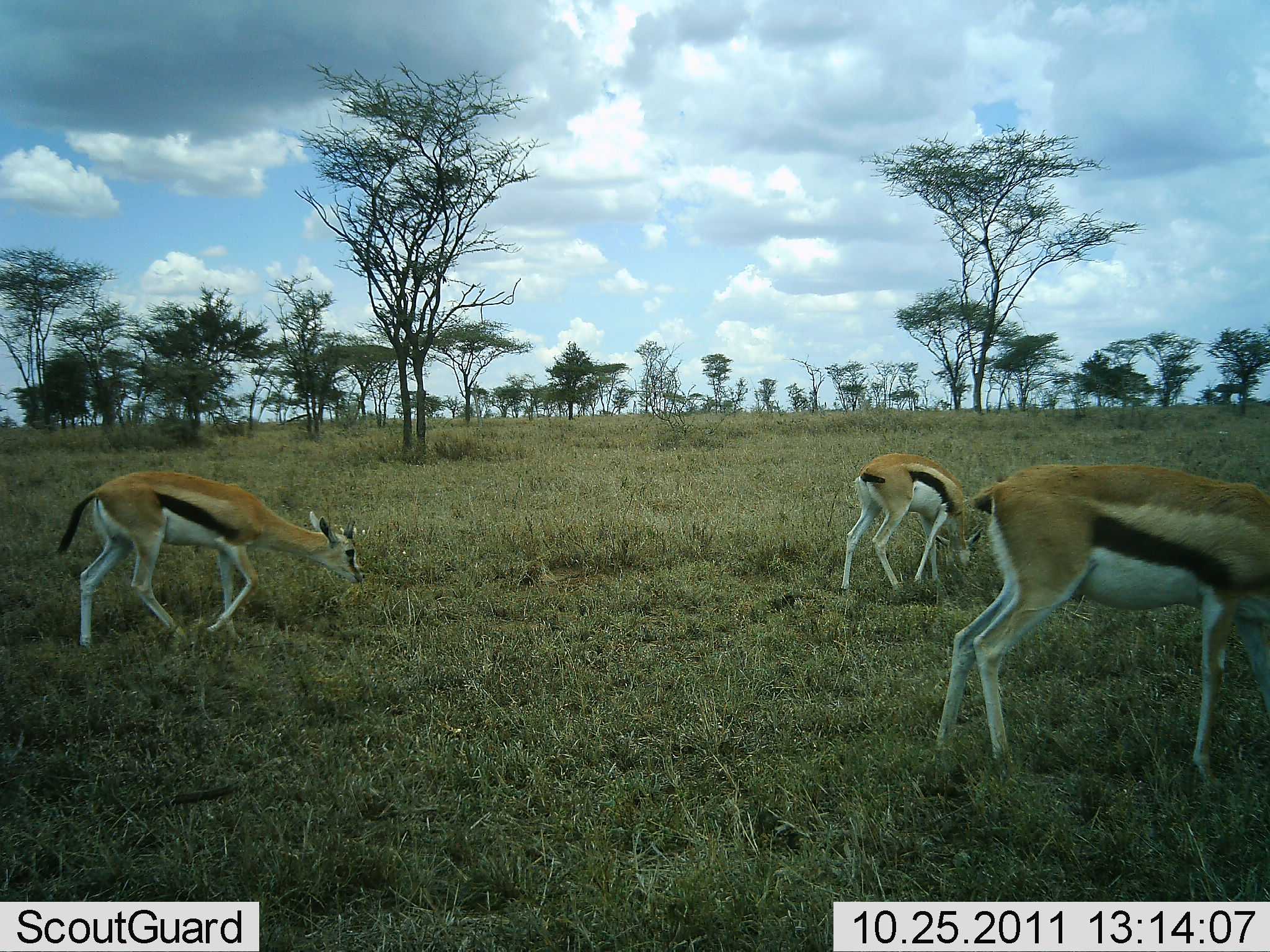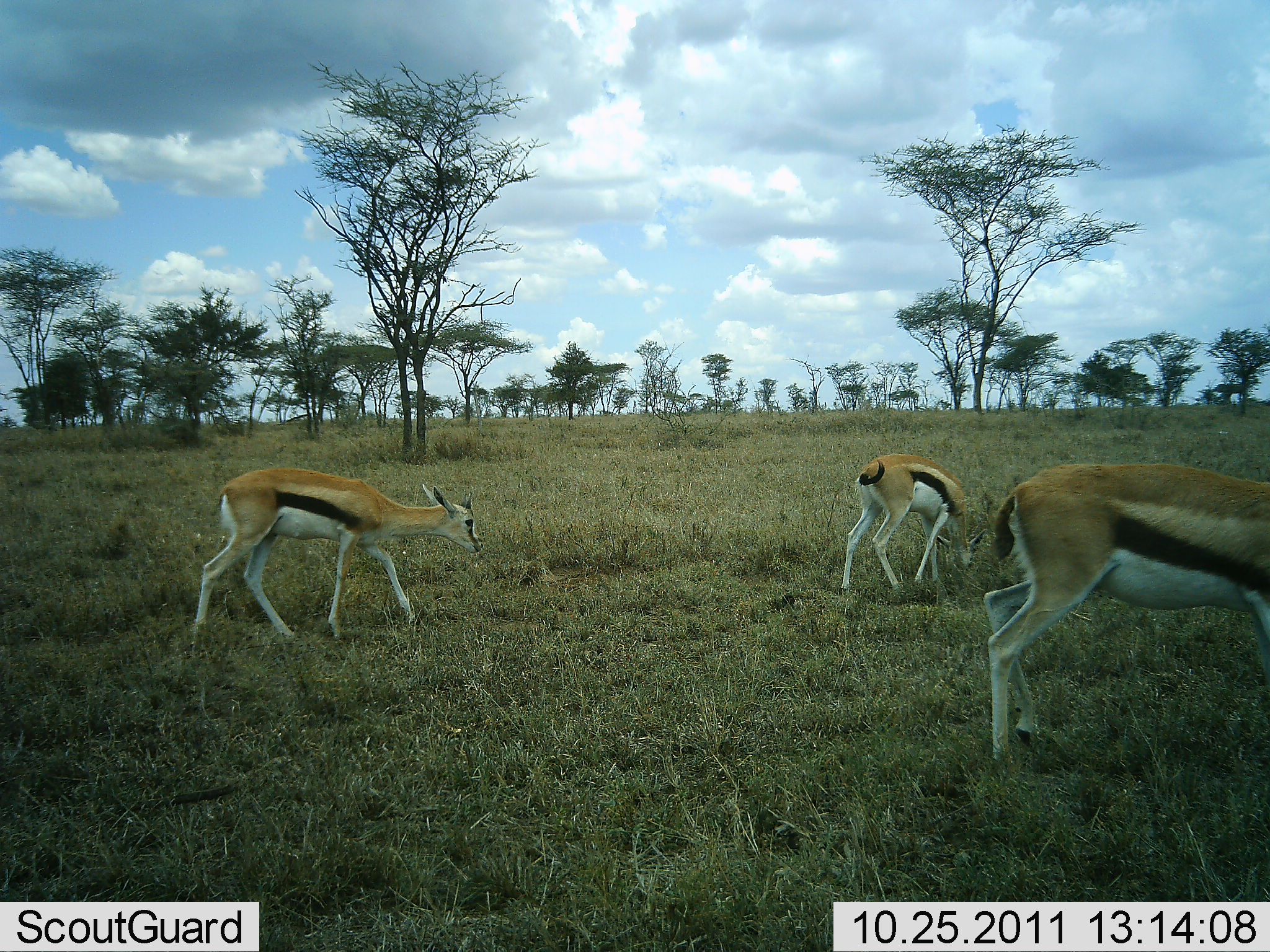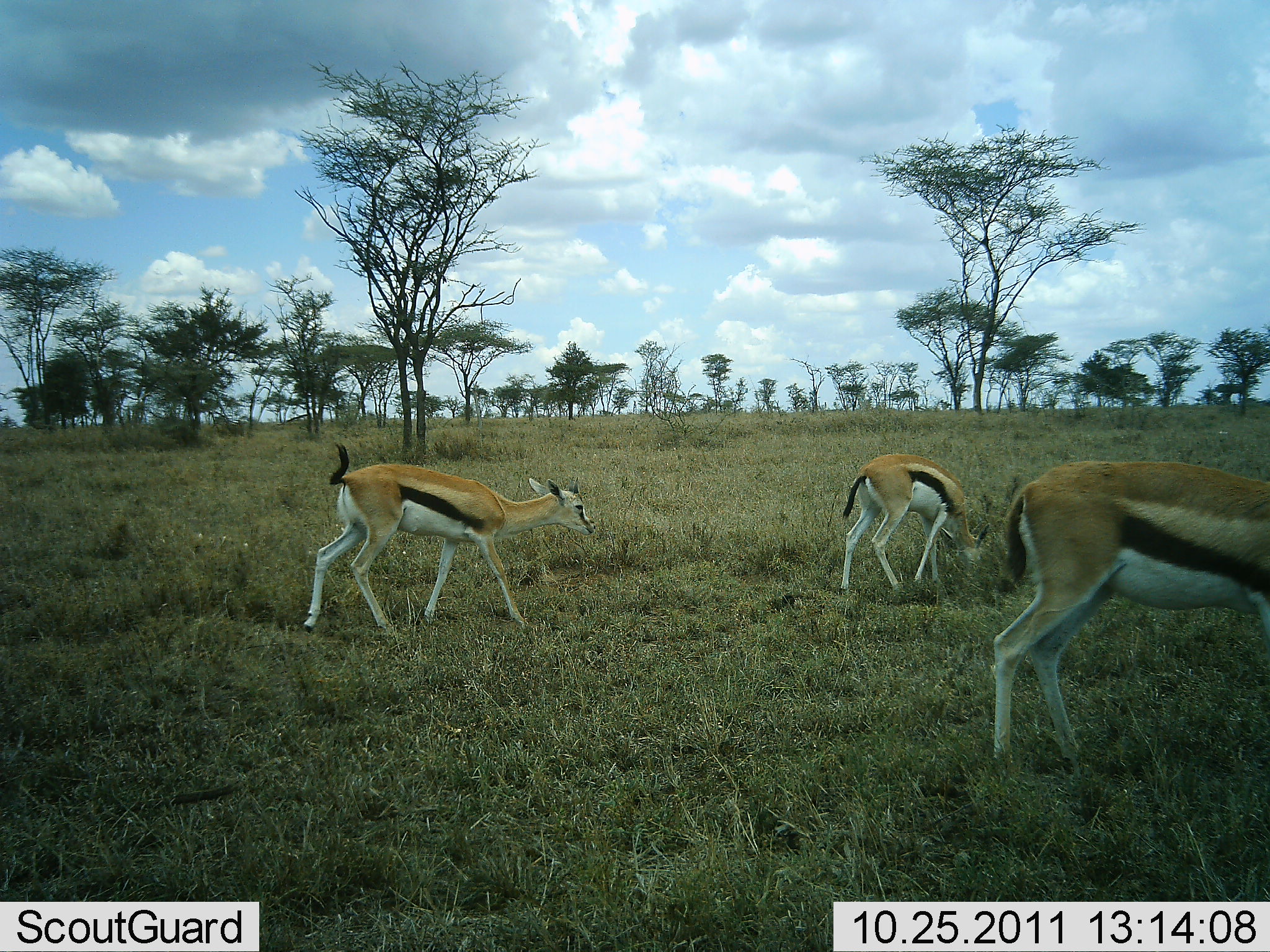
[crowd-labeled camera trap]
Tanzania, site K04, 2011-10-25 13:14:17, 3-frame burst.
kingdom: Animalia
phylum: Chordata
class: Mammalia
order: Artiodactyla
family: Bovidae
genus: Eudorcas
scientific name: Eudorcas thomsonii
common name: thomson's gazelle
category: gazellethomsons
Gazellethomsons (thomson's gazelle) (Eudorcas thomsonii), count 3. Behavior (volunteer vote fractions): standing 18%, resting 0%, moving 64%, interacting 0%. Young present (vote fraction): 0%. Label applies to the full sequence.